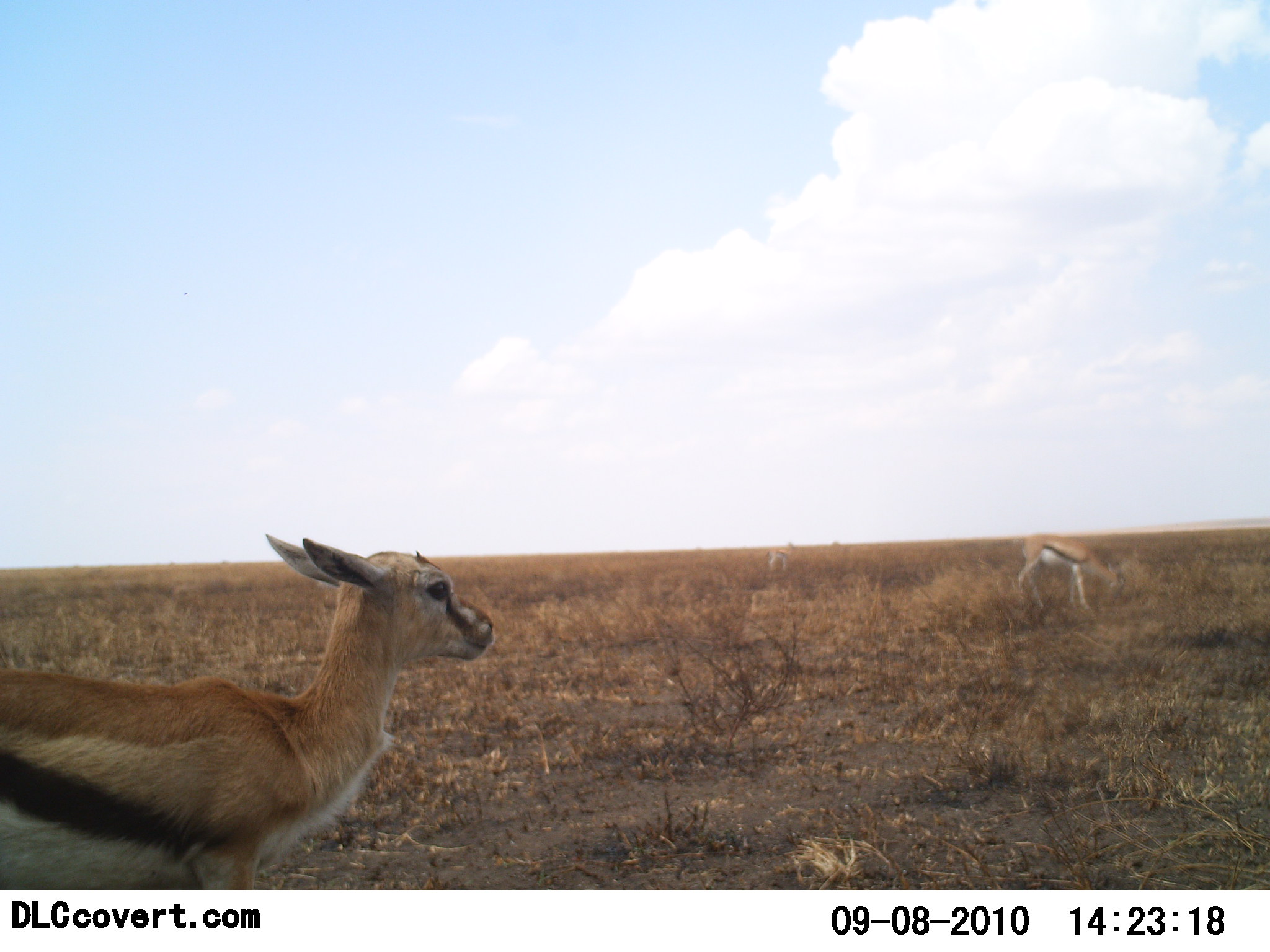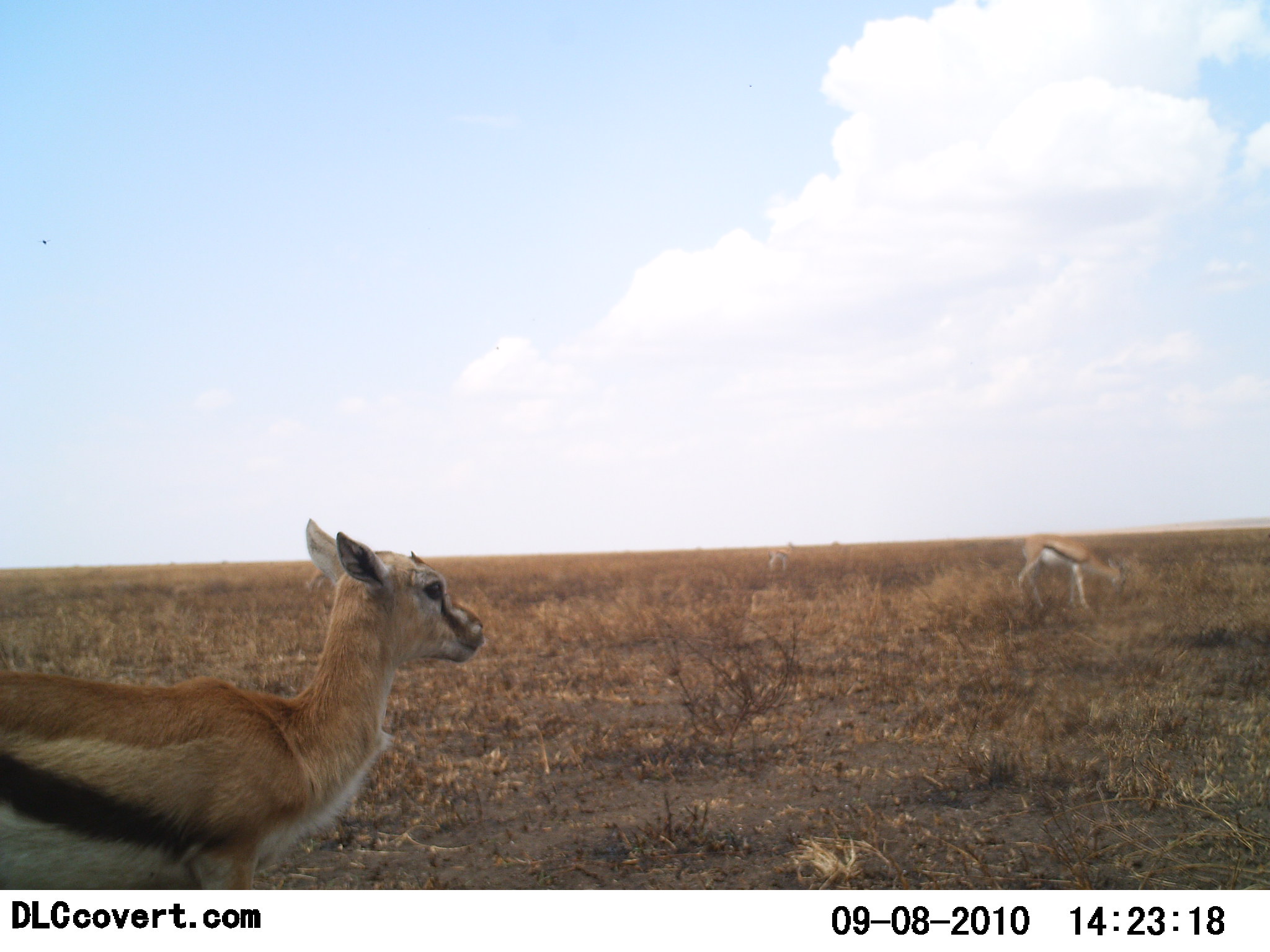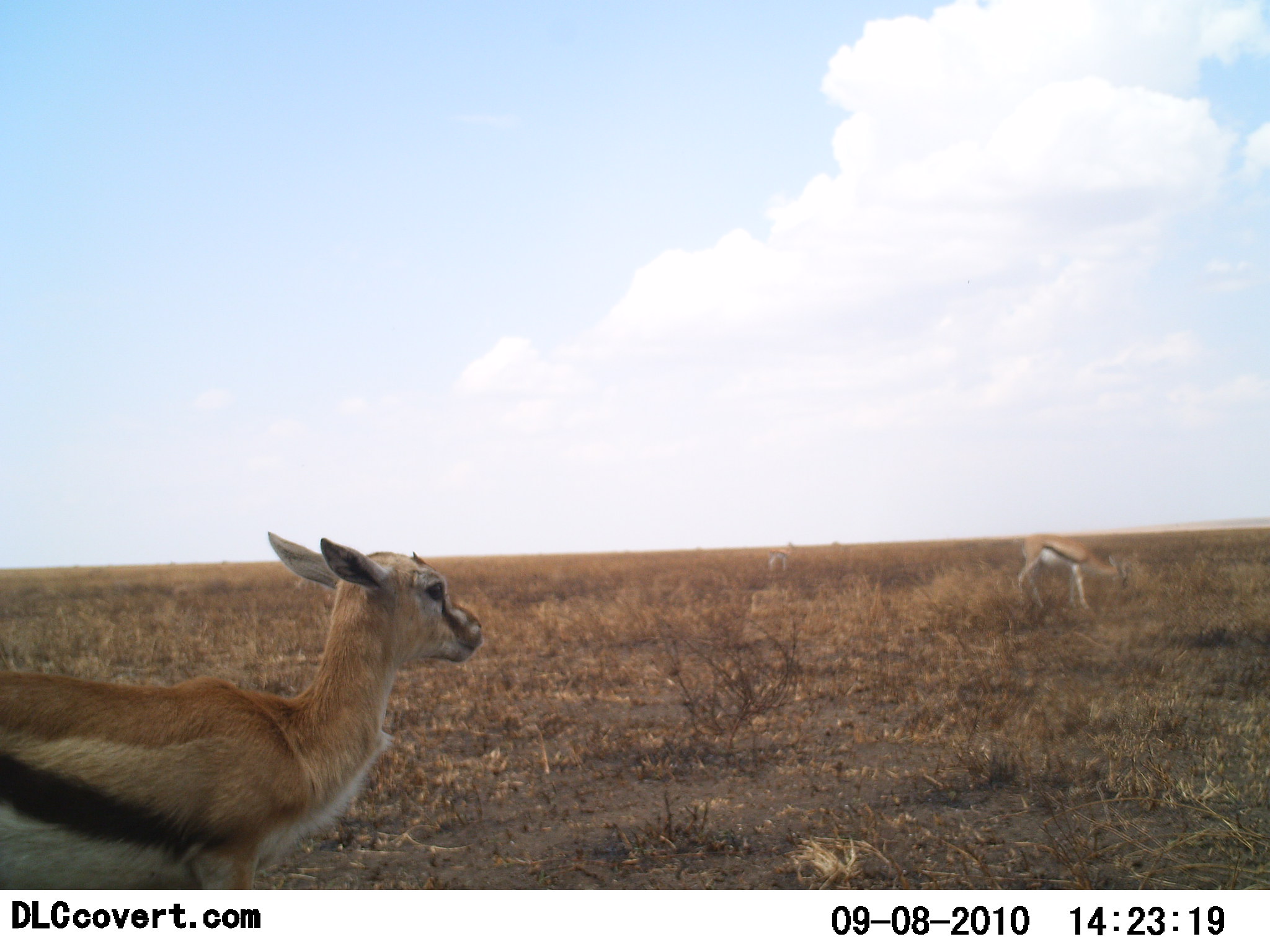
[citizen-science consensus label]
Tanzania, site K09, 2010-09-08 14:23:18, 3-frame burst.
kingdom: Animalia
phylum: Chordata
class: Mammalia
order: Artiodactyla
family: Bovidae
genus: Eudorcas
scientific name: Eudorcas thomsonii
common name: thomson's gazelle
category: gazellethomsons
Gazellethomsons (thomson's gazelle) (Eudorcas thomsonii), count 2. Behavior (volunteer vote fractions): standing 84%, resting 0%, moving 0%, interacting 0%. Young present (vote fraction): 32%. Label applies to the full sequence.